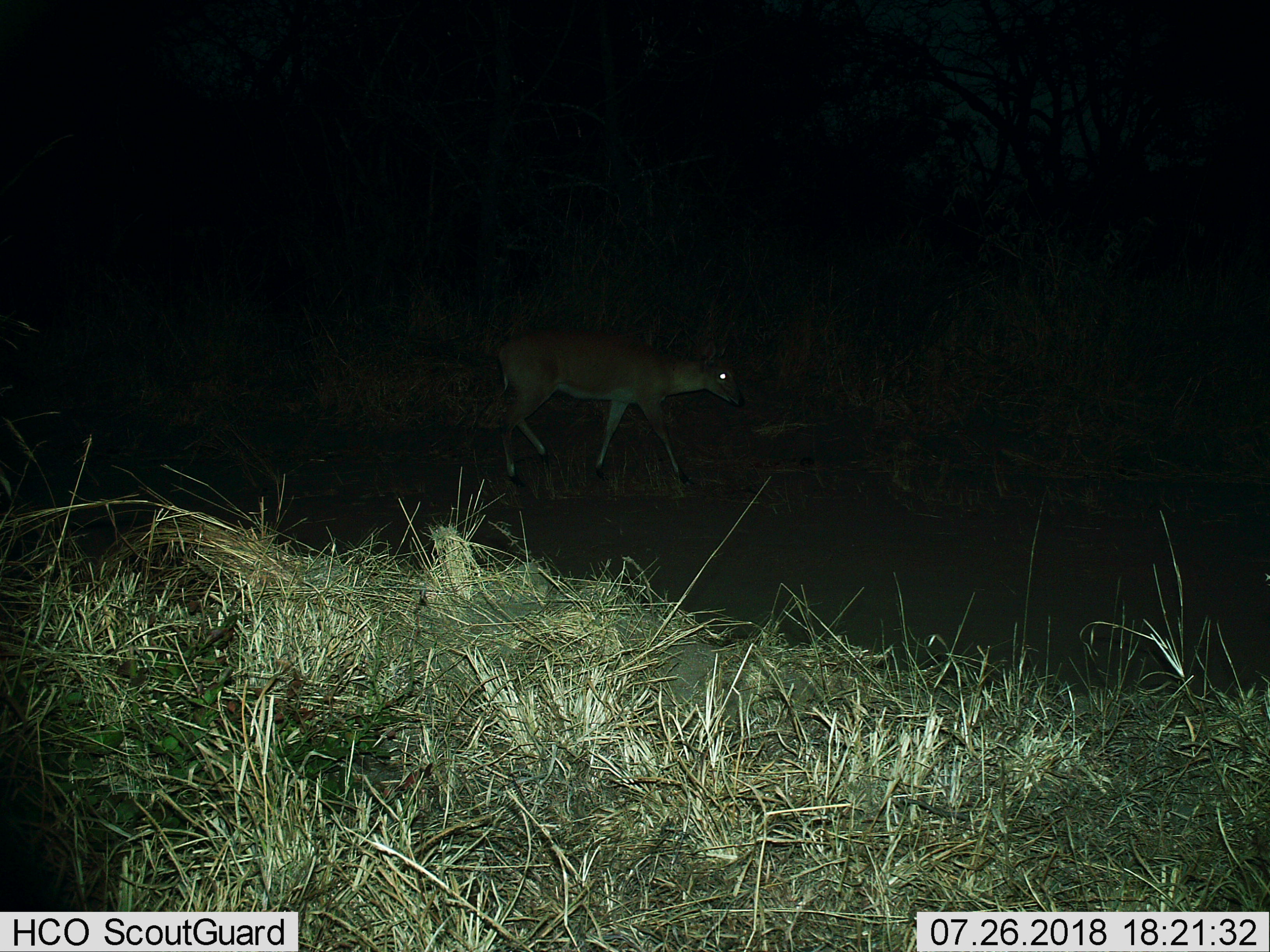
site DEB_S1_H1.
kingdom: Animalia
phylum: Chordata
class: Mammalia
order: Artiodactyla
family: Bovidae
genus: Sylvicapra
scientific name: Sylvicapra grimmia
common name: common duiker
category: duikercommongrey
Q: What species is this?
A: Duikercommongrey (common duiker) (Sylvicapra grimmia).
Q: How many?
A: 1.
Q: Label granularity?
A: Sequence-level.